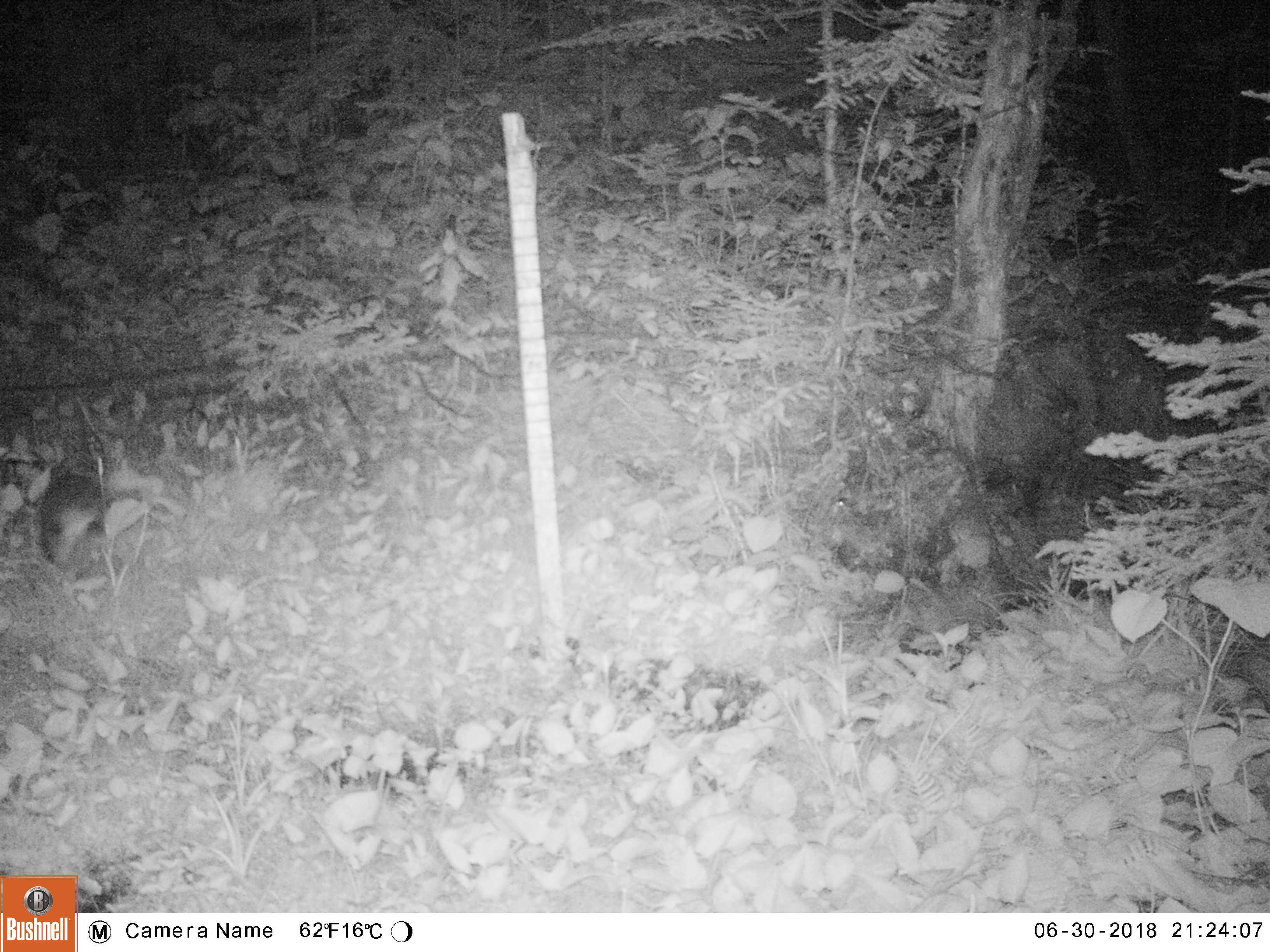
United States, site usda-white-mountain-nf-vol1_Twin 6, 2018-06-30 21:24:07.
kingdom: Animalia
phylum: Chordata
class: Mammalia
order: Lagomorpha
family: Leporidae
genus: Lepus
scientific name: Lepus americanus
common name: snowshoe hare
Snowshoe hare (Lepus americanus).